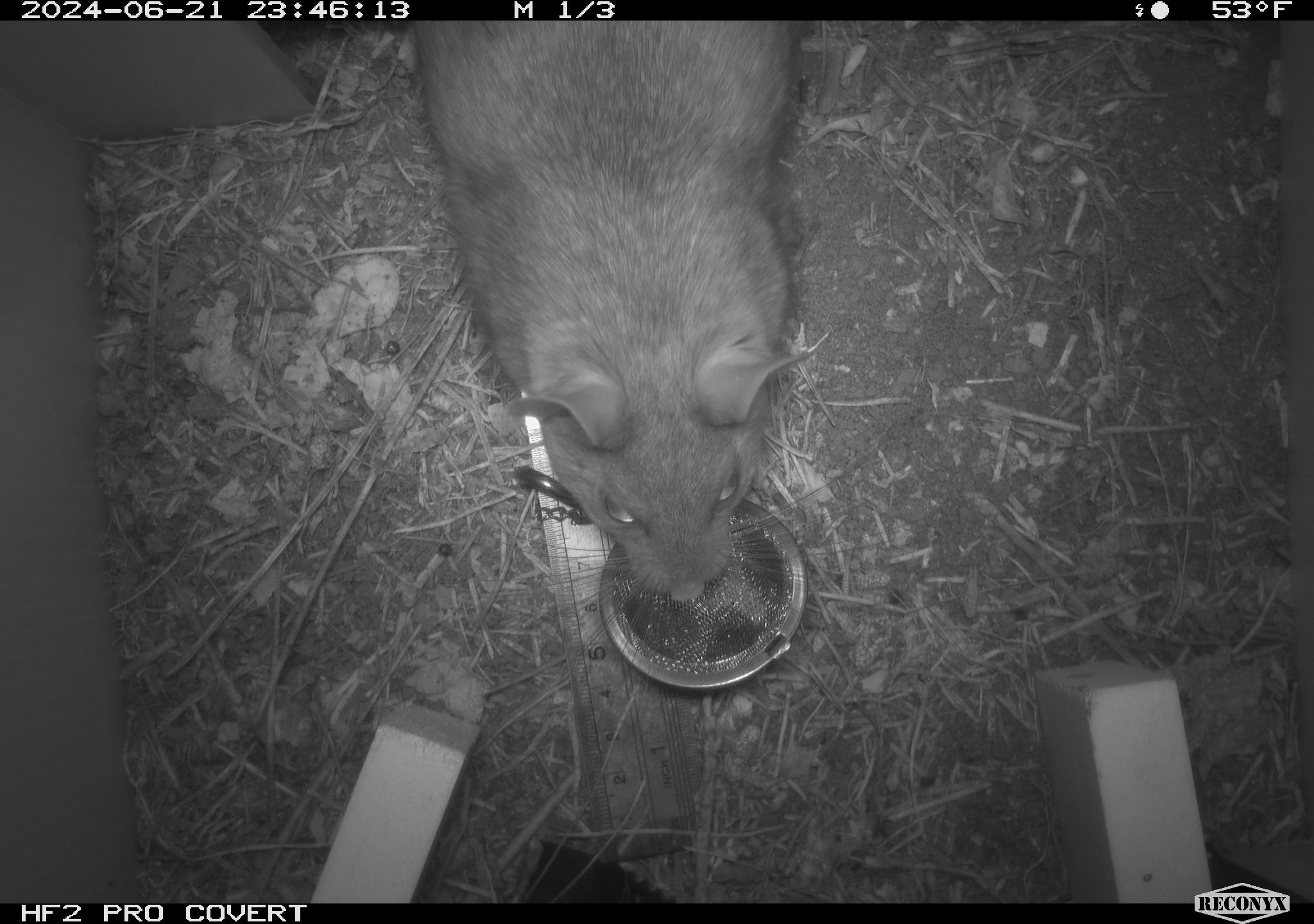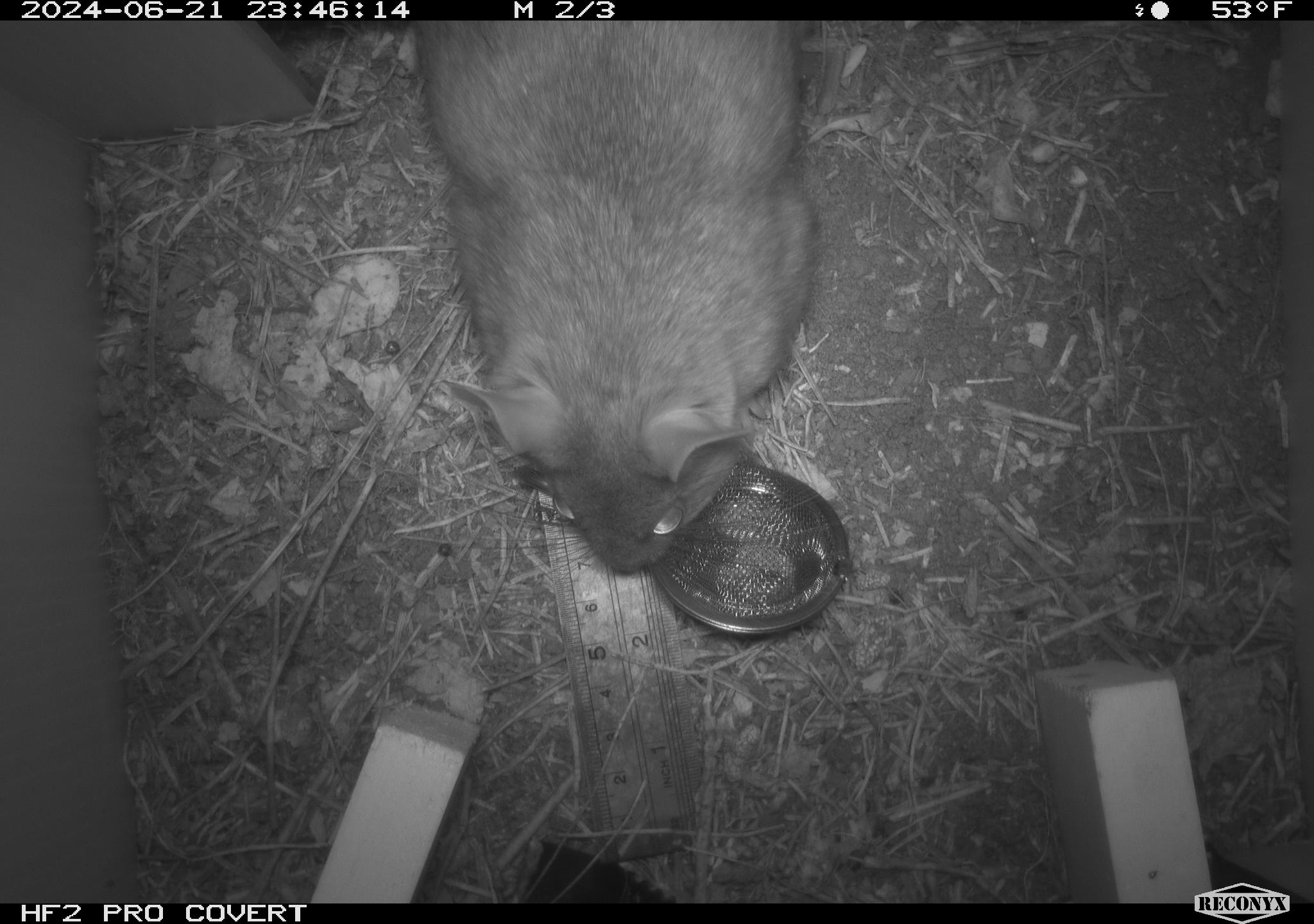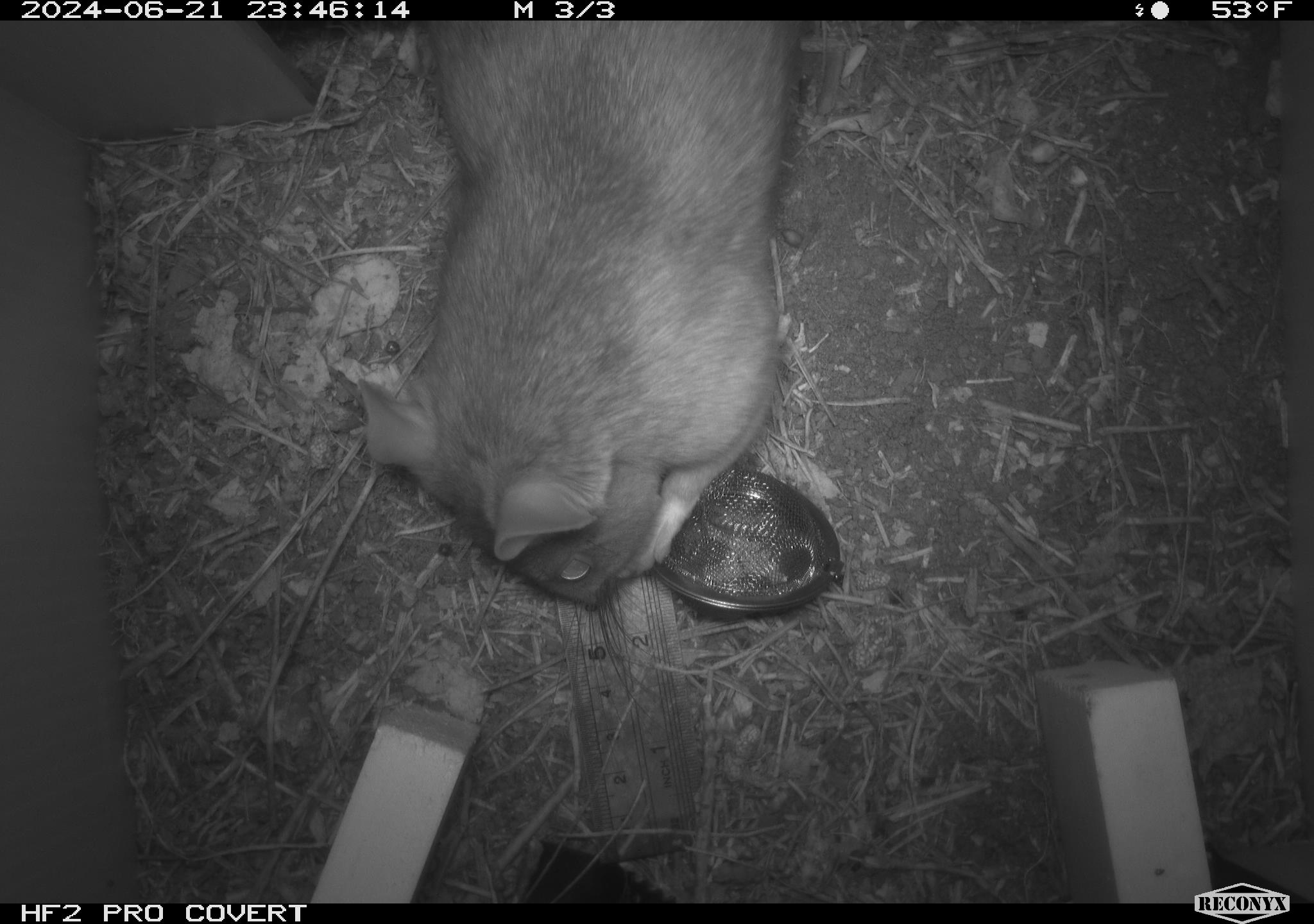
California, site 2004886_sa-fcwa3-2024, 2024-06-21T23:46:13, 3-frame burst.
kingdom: Animalia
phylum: Chordata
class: Mammalia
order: Rodentia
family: Cricetidae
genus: Neotoma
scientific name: Neotoma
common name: pack rat or woodrat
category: neotoma species